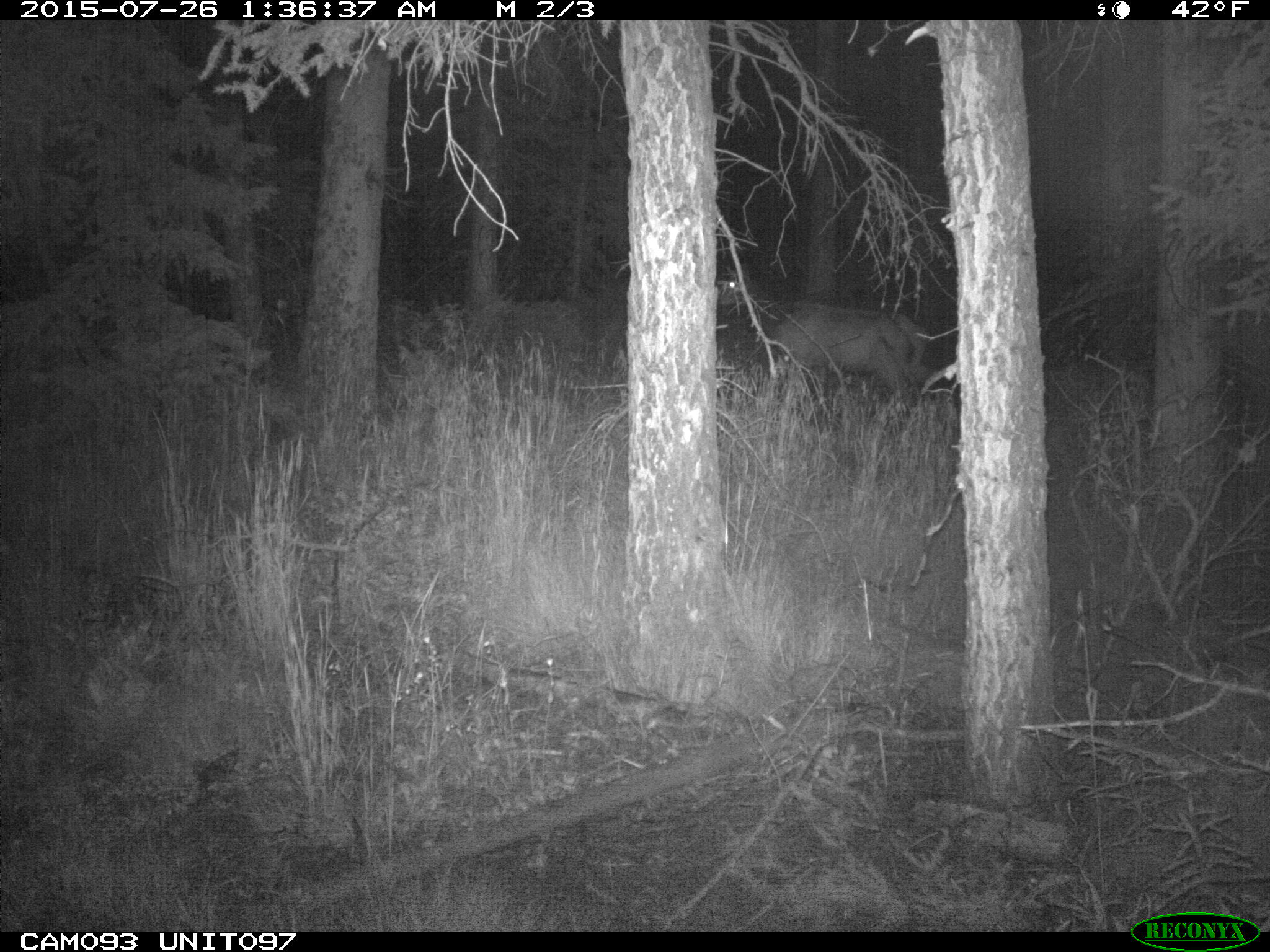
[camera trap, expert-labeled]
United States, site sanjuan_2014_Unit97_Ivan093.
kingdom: Animalia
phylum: Chordata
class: Mammalia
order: Artiodactyla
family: Cervidae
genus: Cervus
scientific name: Cervus elaphus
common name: red deer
Cervus elaphus (red deer).